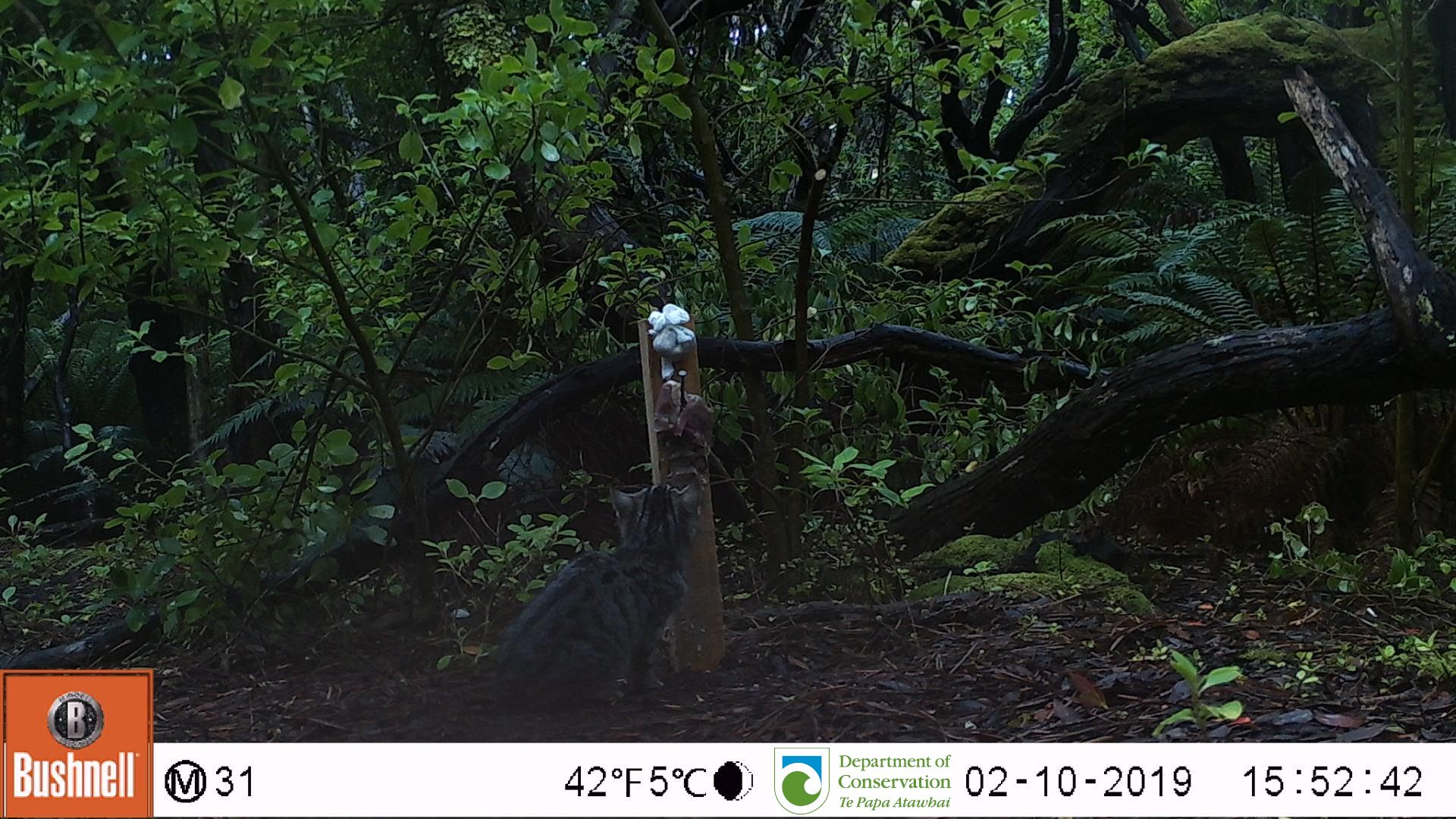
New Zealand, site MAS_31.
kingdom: Animalia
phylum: Chordata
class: Mammalia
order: Carnivora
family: Felidae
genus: Felis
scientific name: Felis catus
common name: domestic cat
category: cat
Cat (domestic cat) (Felis catus).